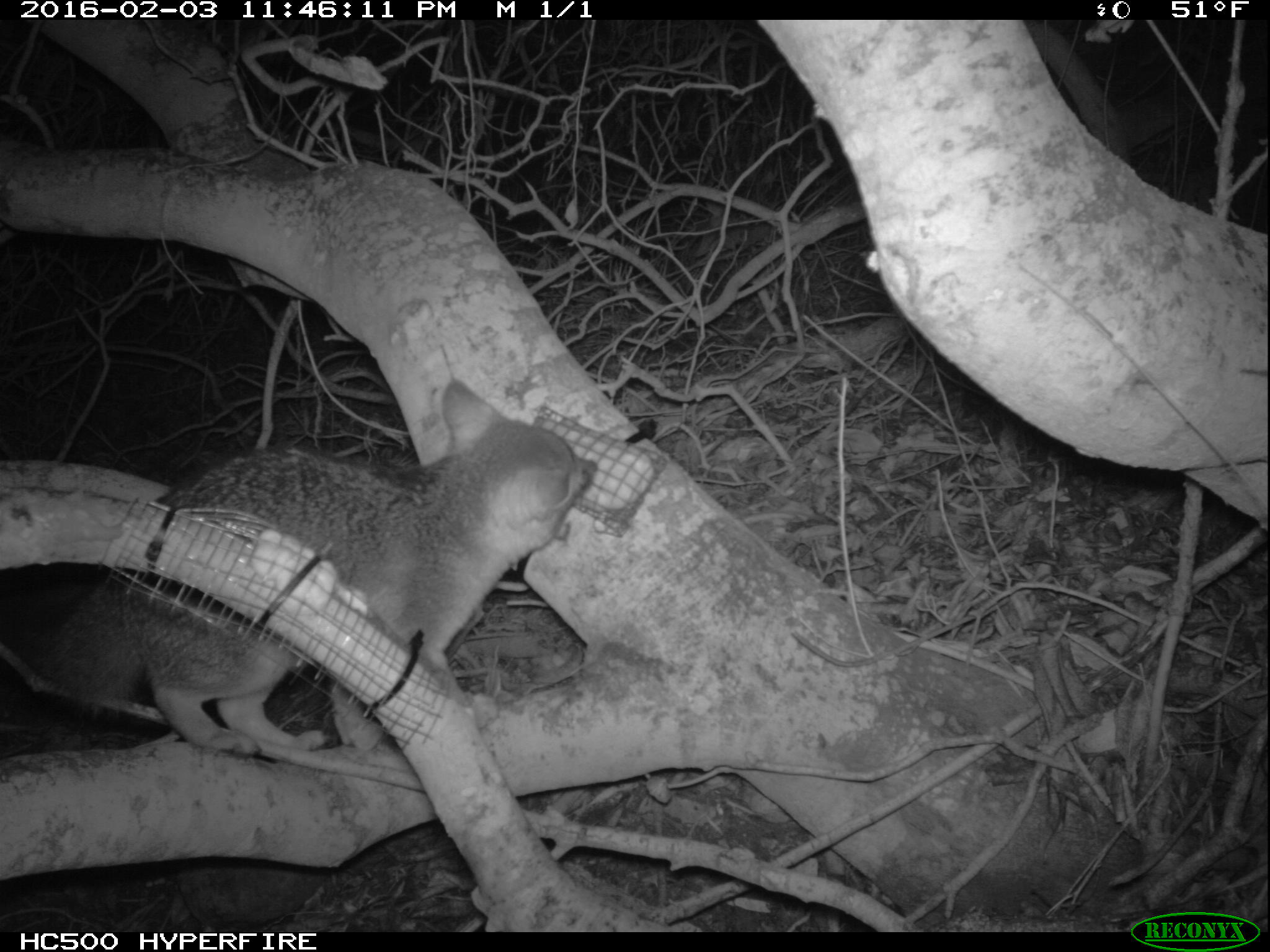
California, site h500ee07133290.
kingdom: Animalia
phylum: Chordata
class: Mammalia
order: Carnivora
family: Canidae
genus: Urocyon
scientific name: Urocyon littoralis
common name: island fox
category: fox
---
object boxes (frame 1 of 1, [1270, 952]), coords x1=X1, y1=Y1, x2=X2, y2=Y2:
fox: x1=0, y1=377, x2=596, y2=756